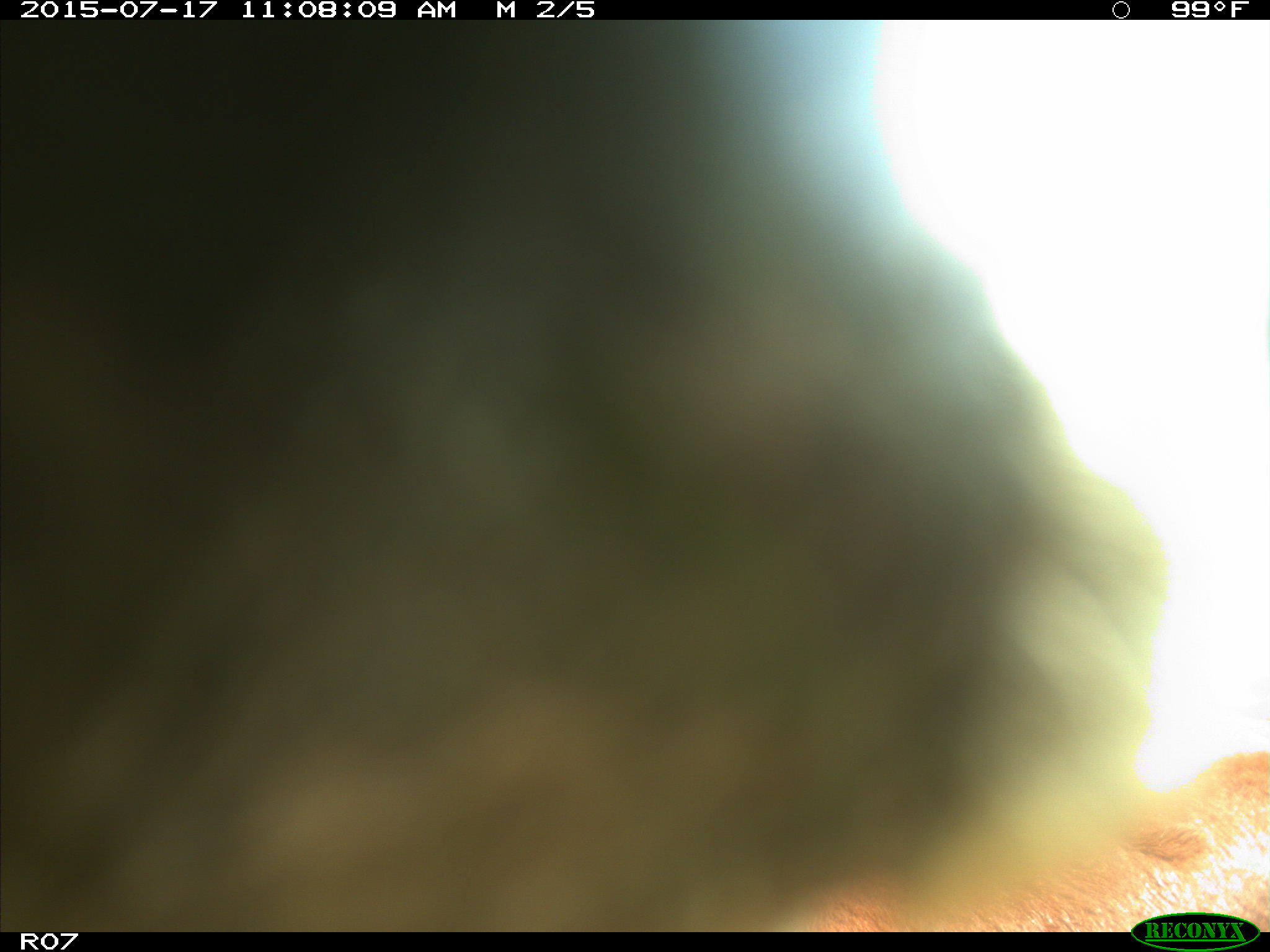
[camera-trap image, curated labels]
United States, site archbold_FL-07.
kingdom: Animalia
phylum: Chordata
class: Mammalia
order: Artiodactyla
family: Bovidae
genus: Bos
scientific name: Bos taurus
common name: domestic cow